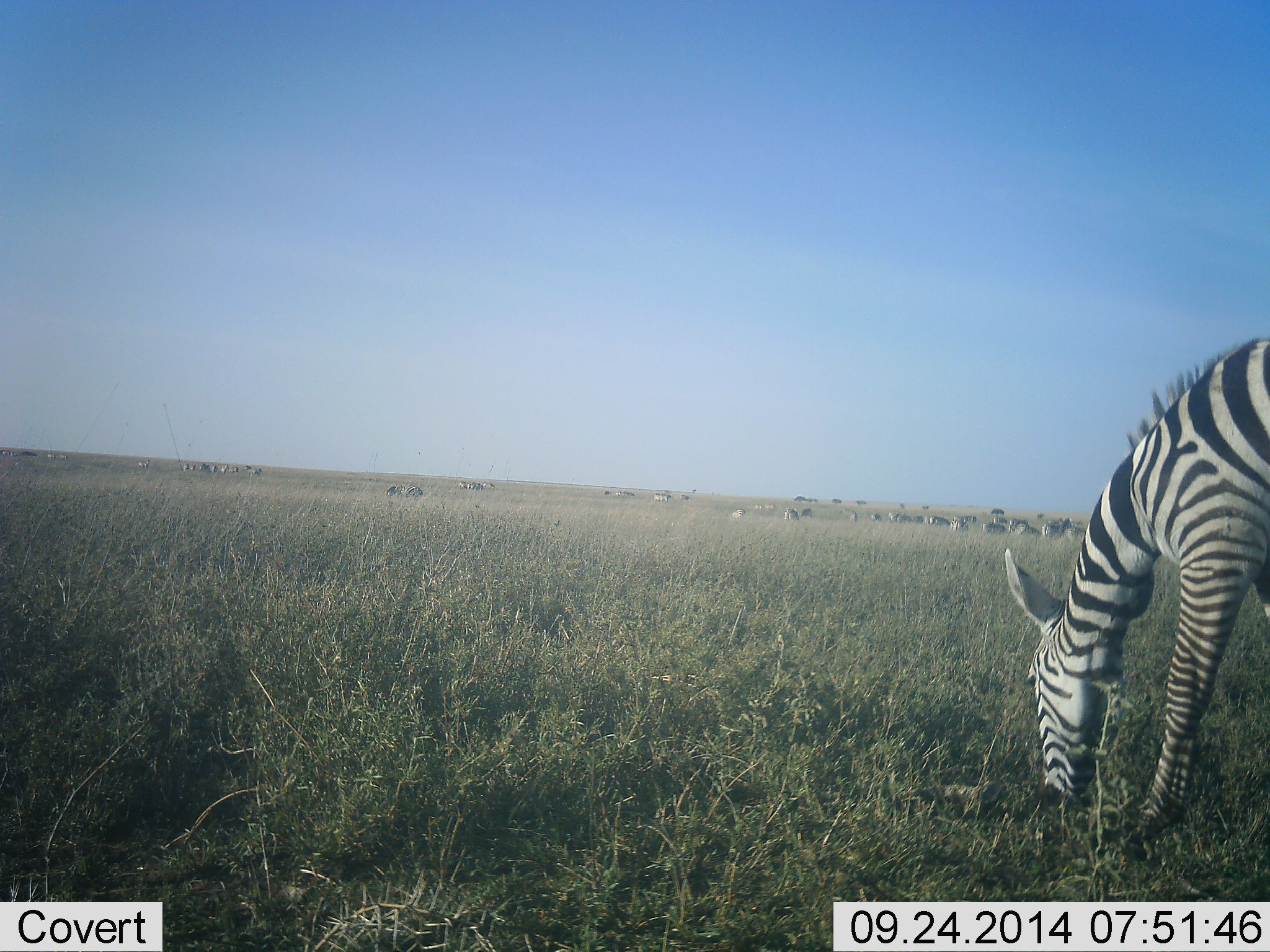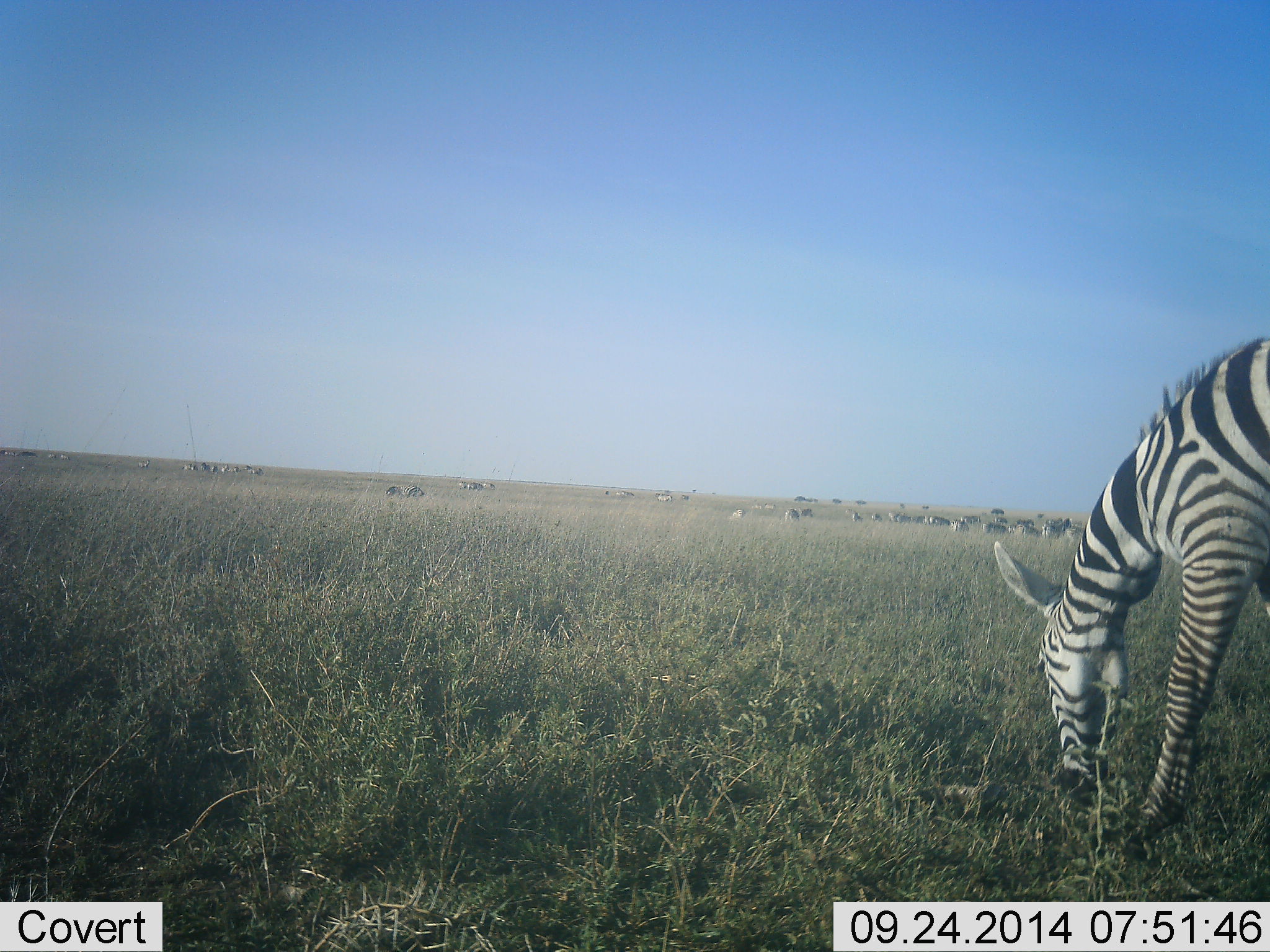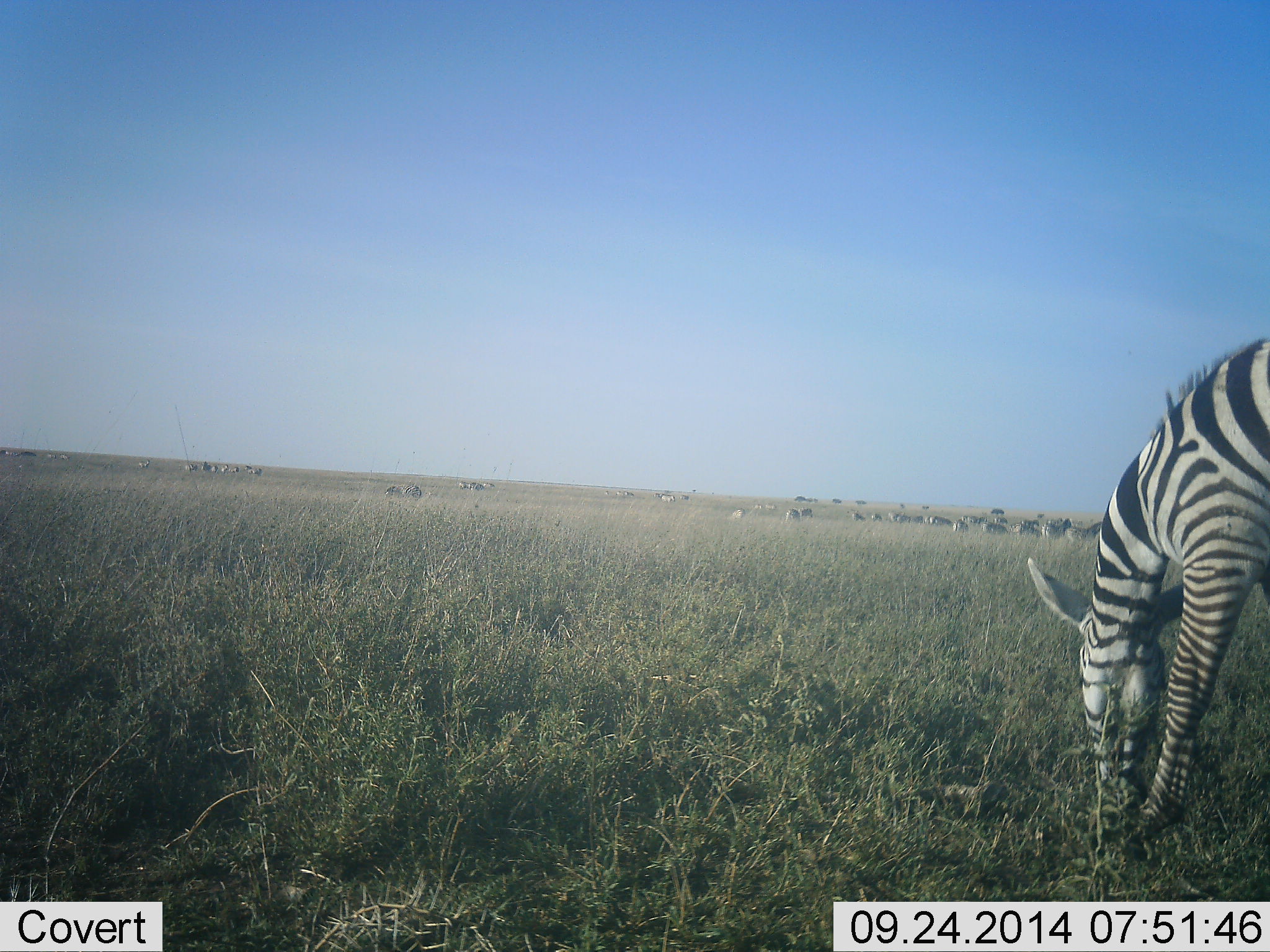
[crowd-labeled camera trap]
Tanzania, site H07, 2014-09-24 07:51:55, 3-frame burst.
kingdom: Animalia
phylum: Chordata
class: Mammalia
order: Perissodactyla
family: Equidae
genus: Equus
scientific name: Equus quagga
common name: plains zebra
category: zebra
Zebra (plains zebra) (Equus quagga), count 11-50. Behavior (volunteer vote fractions): standing 30%, resting 10%, moving 20%, interacting 0%. Young present (vote fraction): 0%. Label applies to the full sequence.